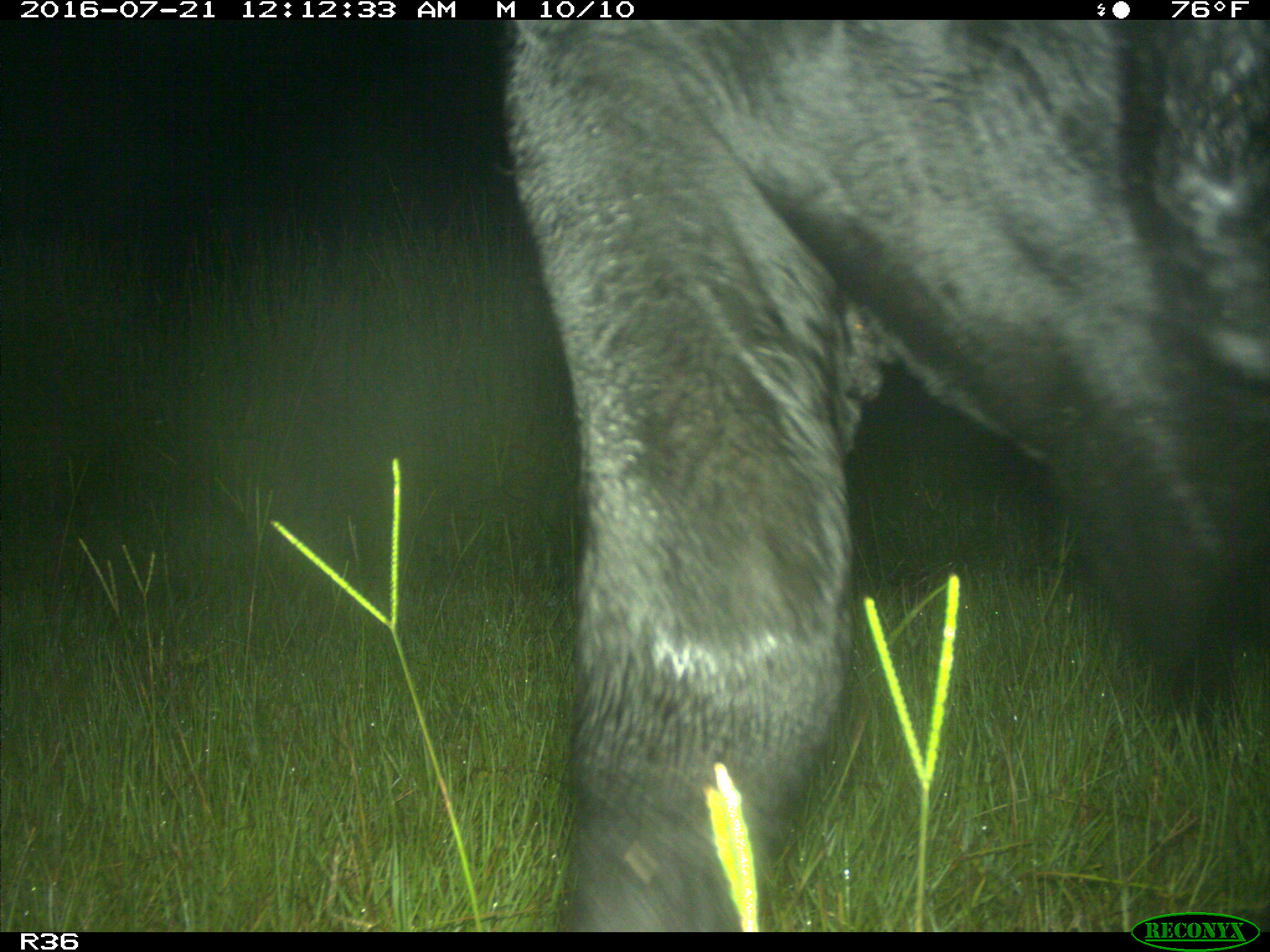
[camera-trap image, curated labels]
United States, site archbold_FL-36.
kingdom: Animalia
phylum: Chordata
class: Mammalia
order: Artiodactyla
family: Bovidae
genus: Bos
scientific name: Bos taurus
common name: domestic cow